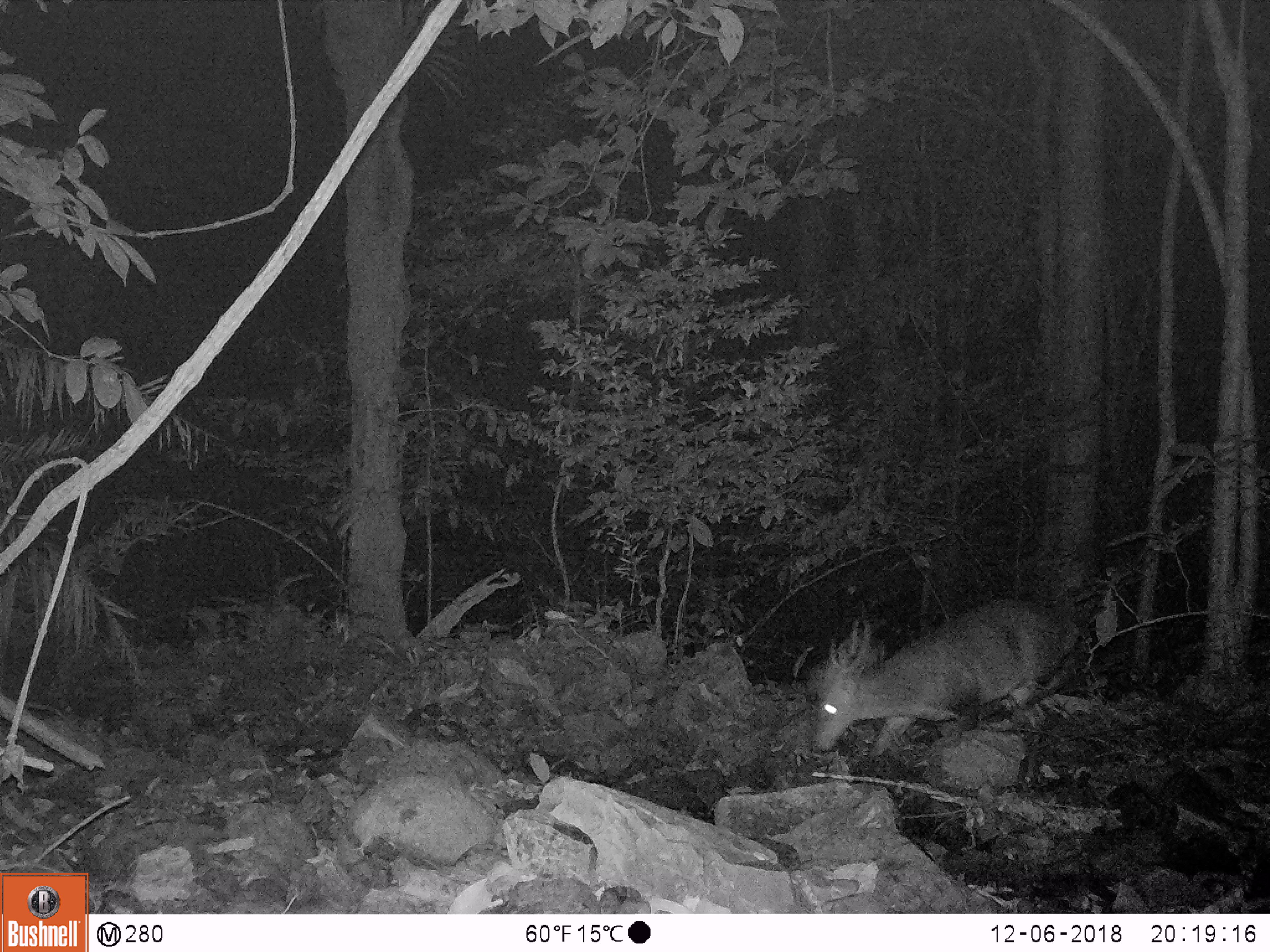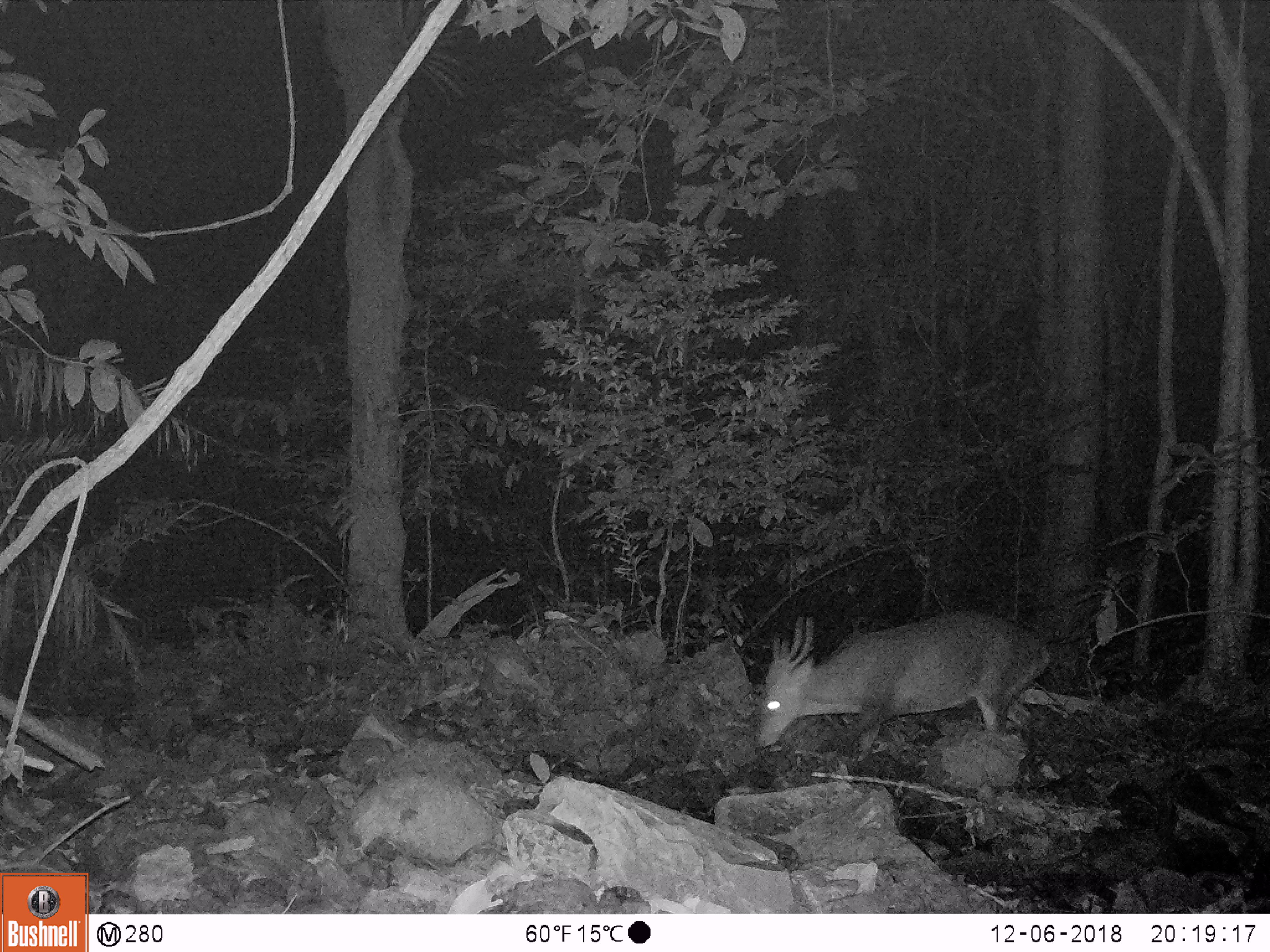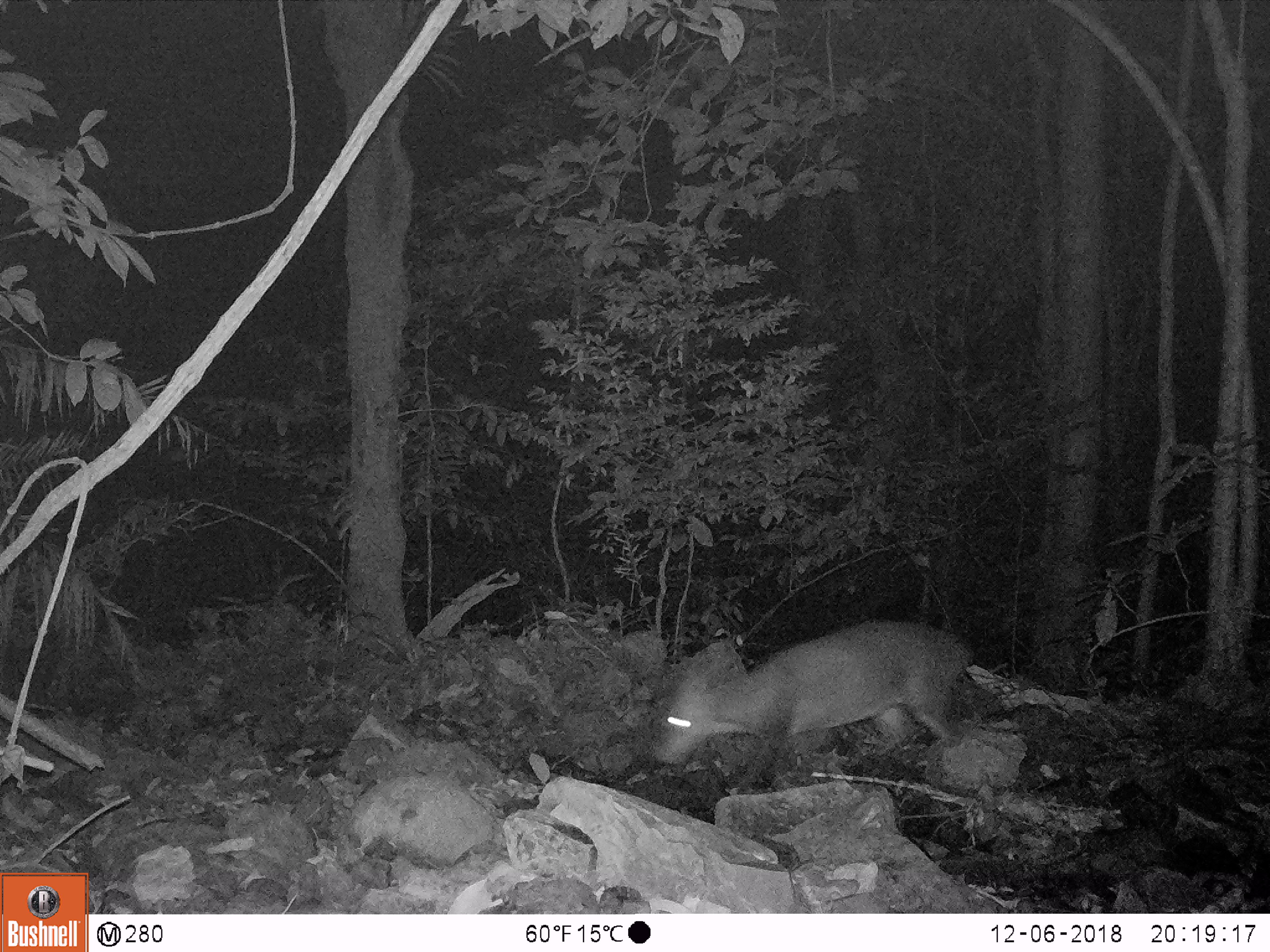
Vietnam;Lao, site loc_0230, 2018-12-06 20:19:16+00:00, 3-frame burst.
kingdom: Animalia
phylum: Chordata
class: Mammalia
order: Artiodactyla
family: Cervidae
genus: Muntiacus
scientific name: Muntiacus vuquangensis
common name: large-antlered muntjac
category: large antlered muntjac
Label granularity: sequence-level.